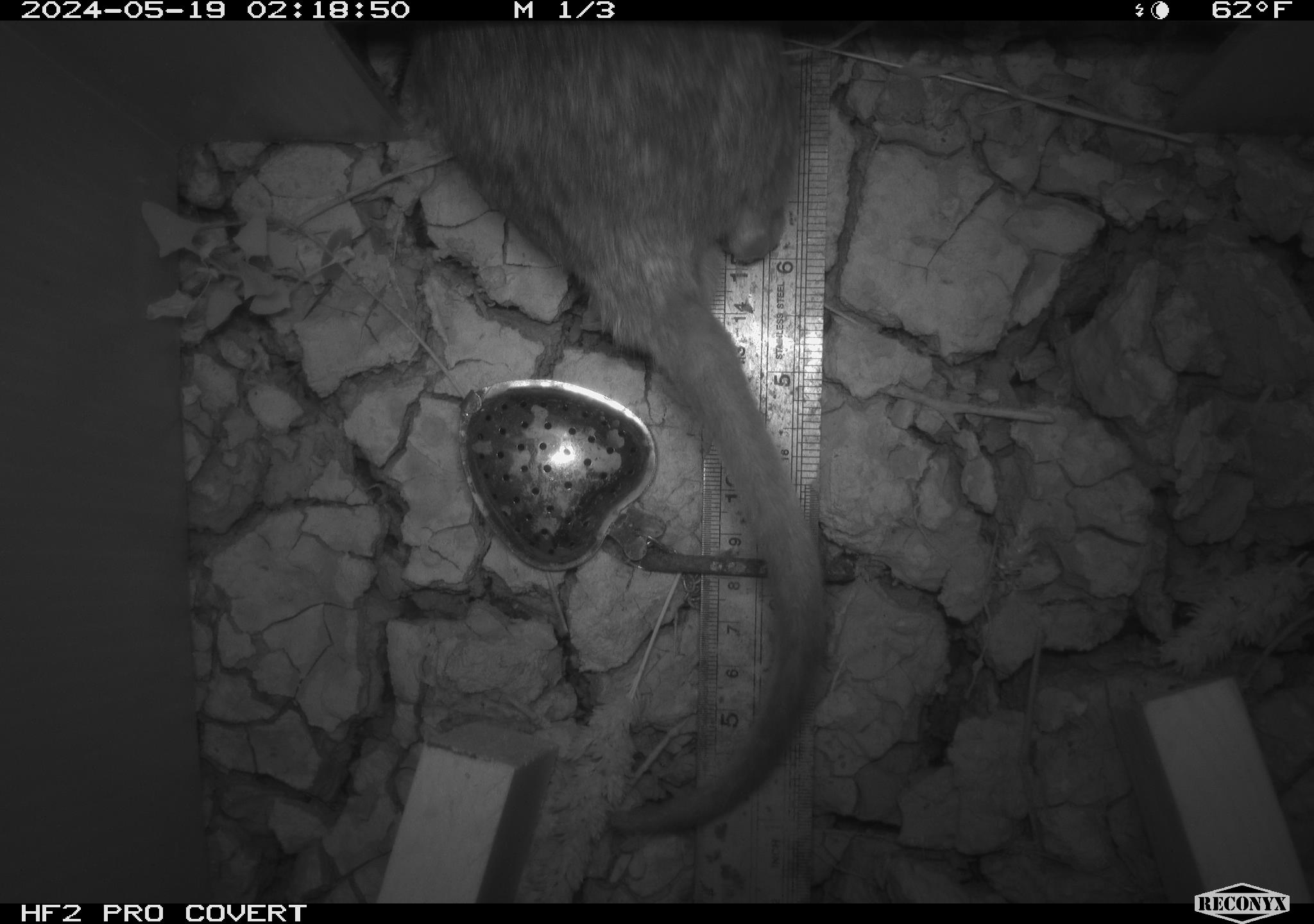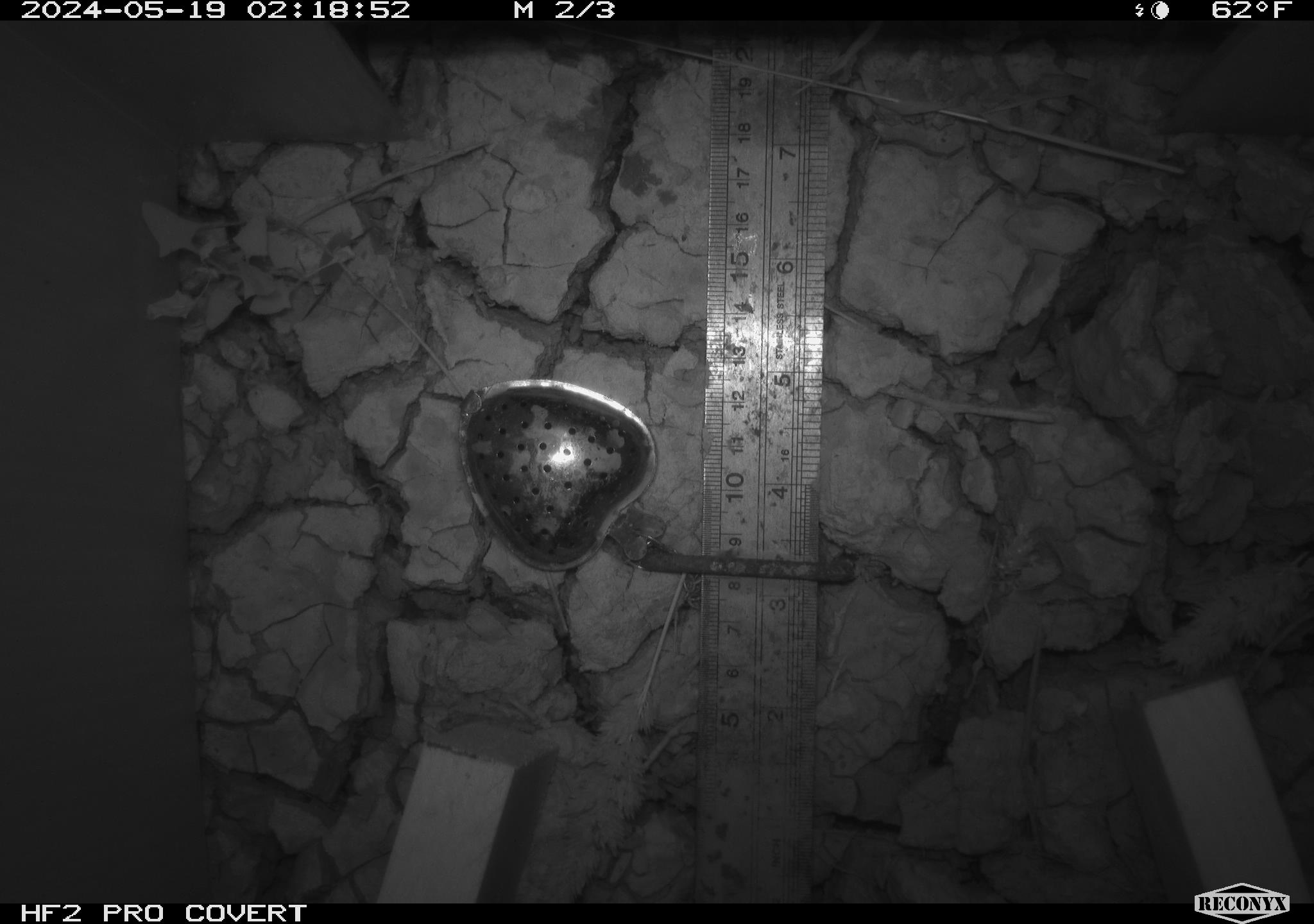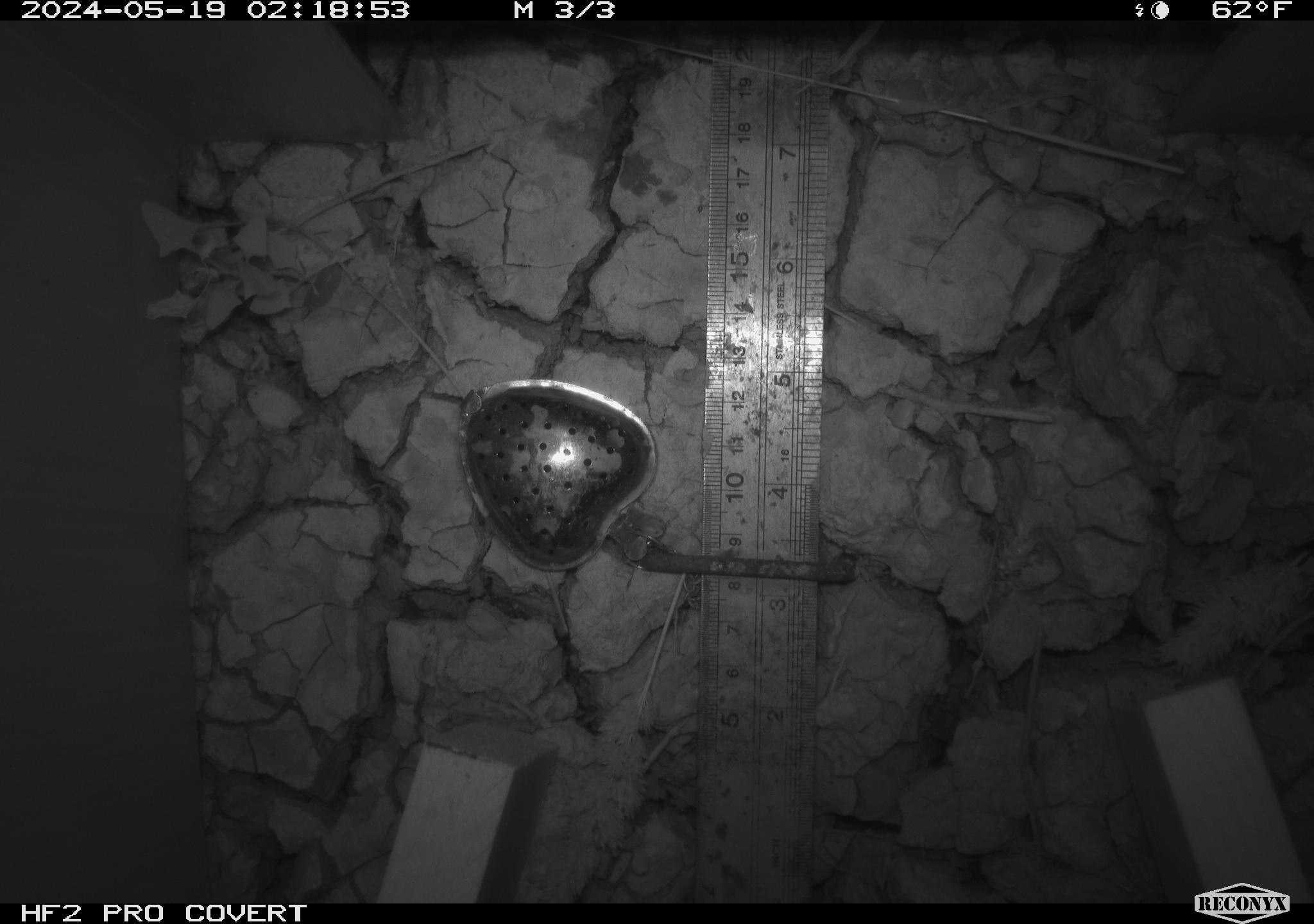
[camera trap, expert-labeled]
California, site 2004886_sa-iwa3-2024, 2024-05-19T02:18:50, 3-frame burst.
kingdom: Animalia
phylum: Chordata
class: Mammalia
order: Rodentia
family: Cricetidae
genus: Neotoma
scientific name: Neotoma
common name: pack rat or woodrat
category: neotoma species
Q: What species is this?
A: Neotoma species (pack rat or woodrat) (Neotoma).